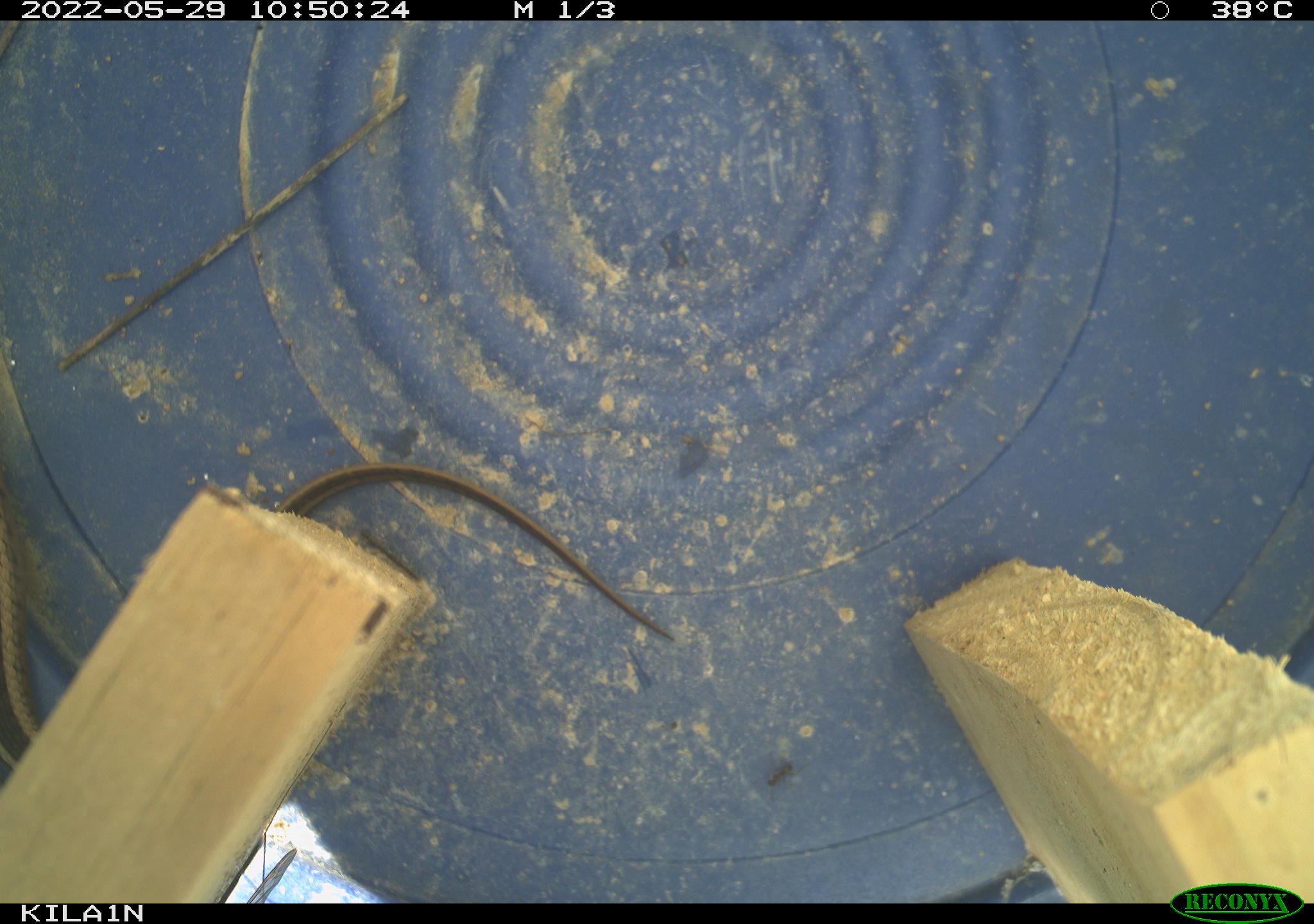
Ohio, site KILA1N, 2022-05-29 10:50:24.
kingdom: Animalia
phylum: Chordata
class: Reptilia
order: Squamata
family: Colubridae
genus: Thamnophis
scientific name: Thamnophis sirtalis sirtalis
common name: eastern gartersnake